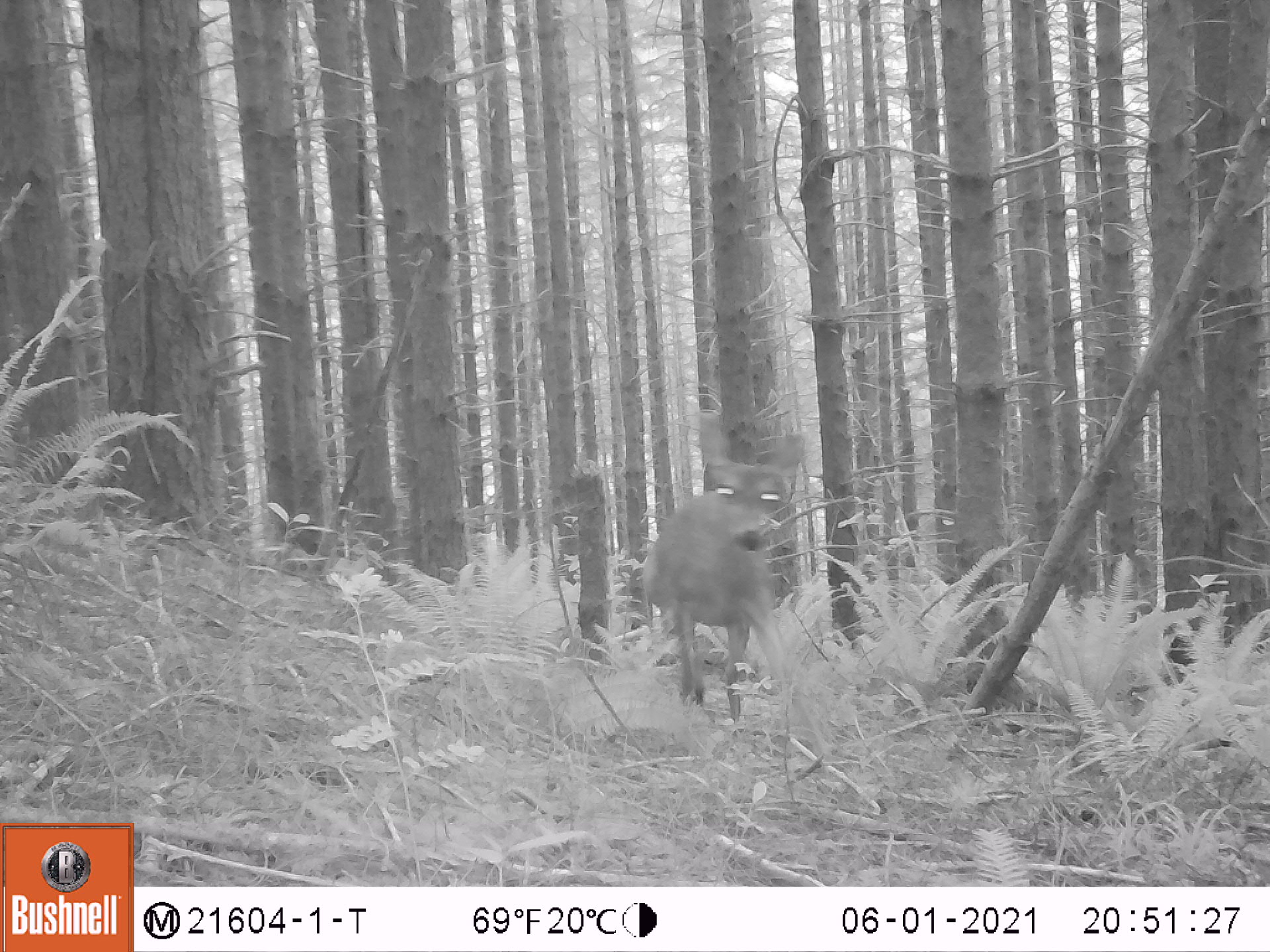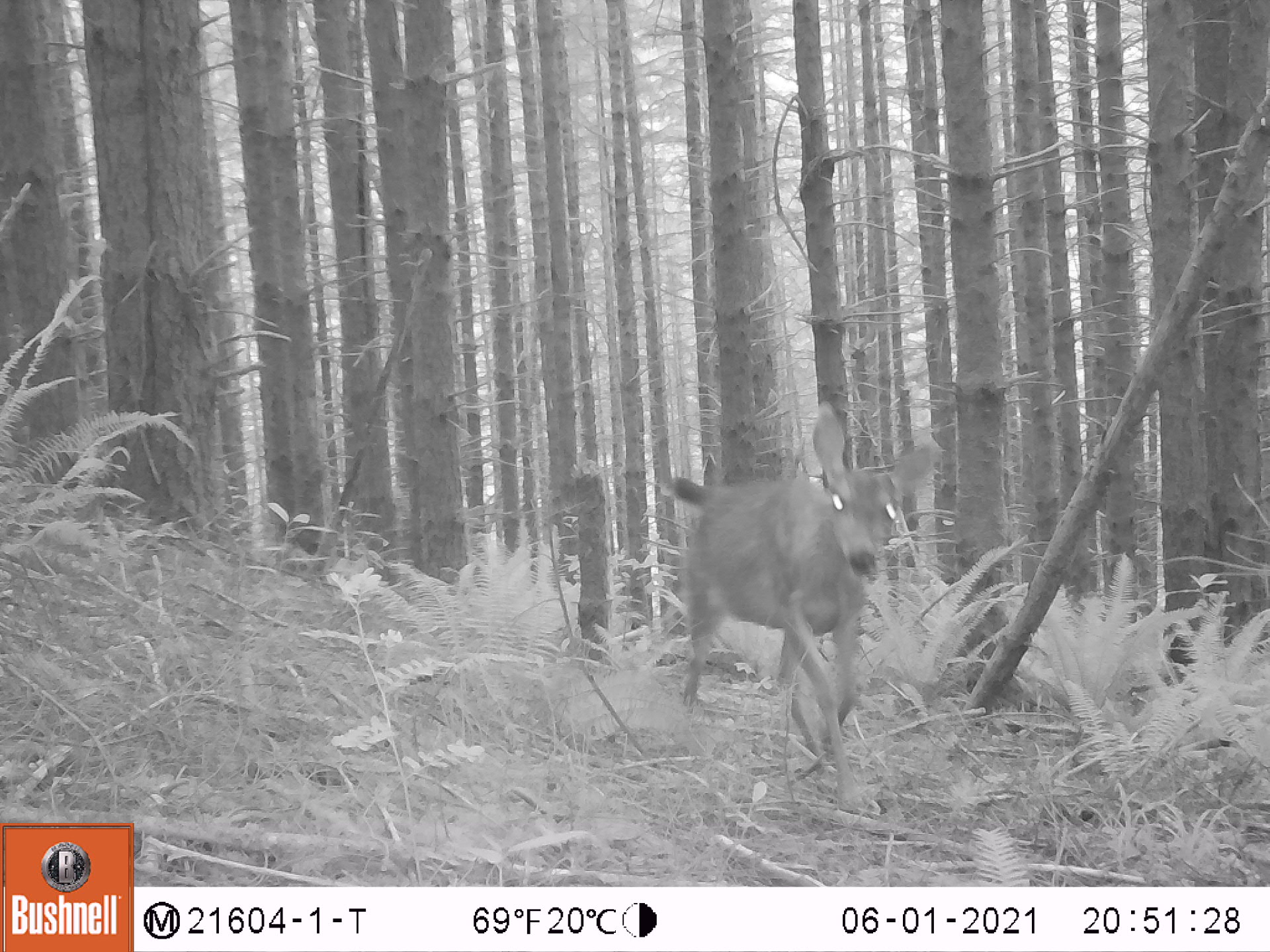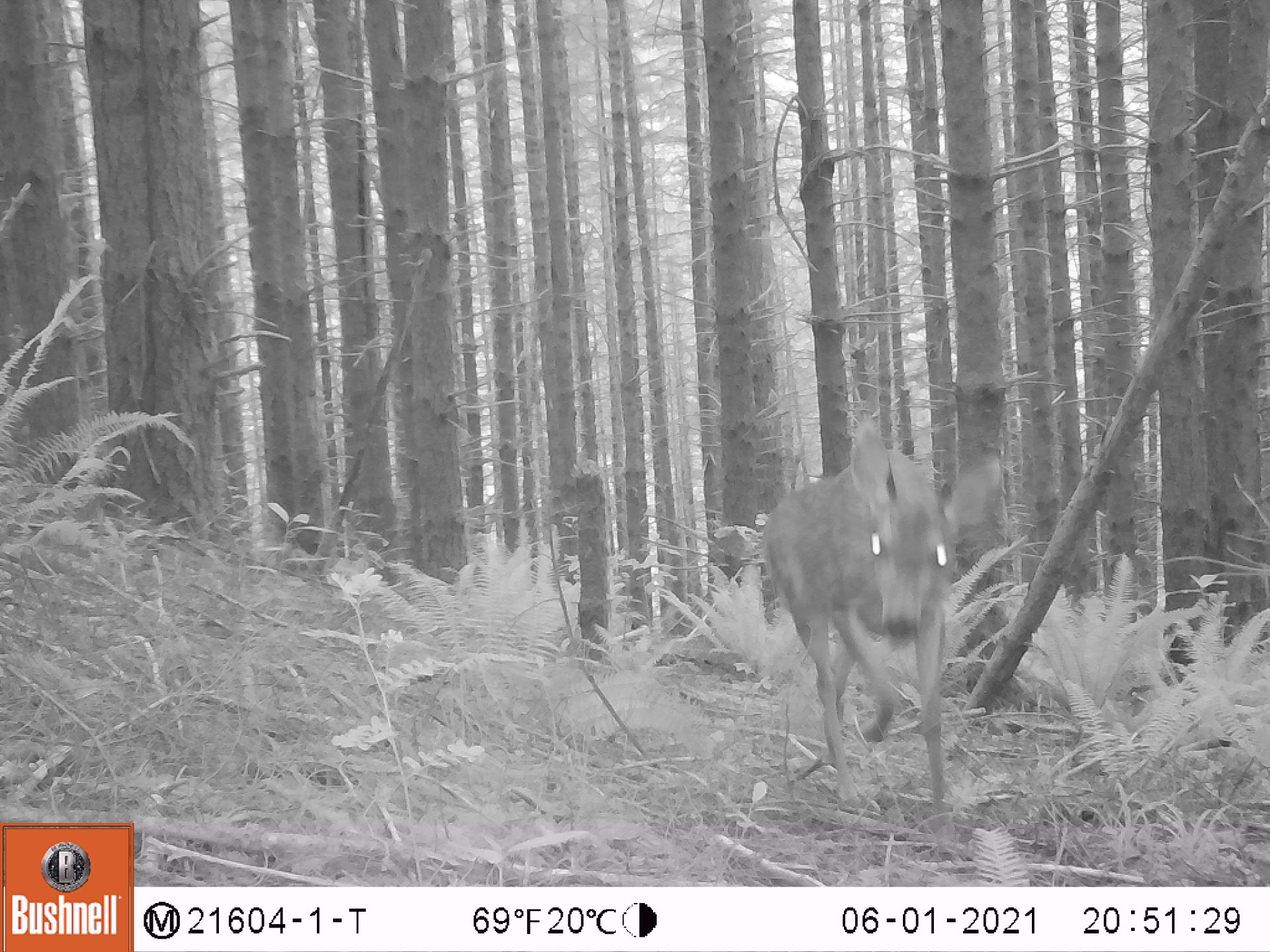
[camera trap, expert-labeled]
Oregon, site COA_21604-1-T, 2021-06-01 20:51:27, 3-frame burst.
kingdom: Animalia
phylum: Chordata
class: Mammalia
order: Artiodactyla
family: Cervidae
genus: Odocoileus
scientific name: Odocoileus hemionus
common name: black-tailed deer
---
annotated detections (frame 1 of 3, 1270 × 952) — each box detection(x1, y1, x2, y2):
black-tailed deer: detection(638, 413, 806, 732)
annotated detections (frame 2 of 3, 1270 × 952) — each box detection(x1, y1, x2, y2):
black-tailed deer: detection(666, 397, 949, 816)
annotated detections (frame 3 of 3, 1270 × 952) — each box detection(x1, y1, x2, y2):
black-tailed deer: detection(754, 414, 1005, 816)